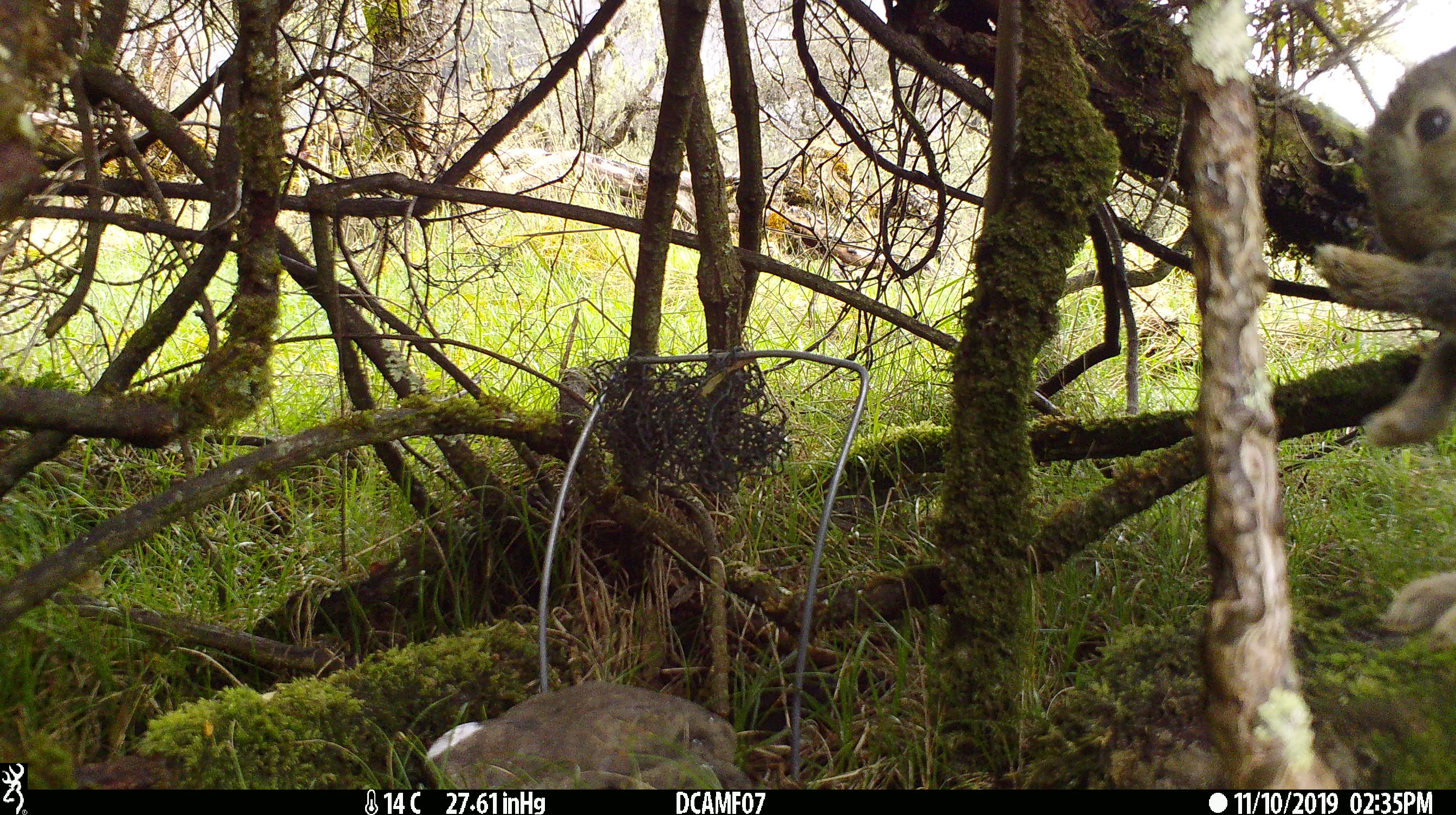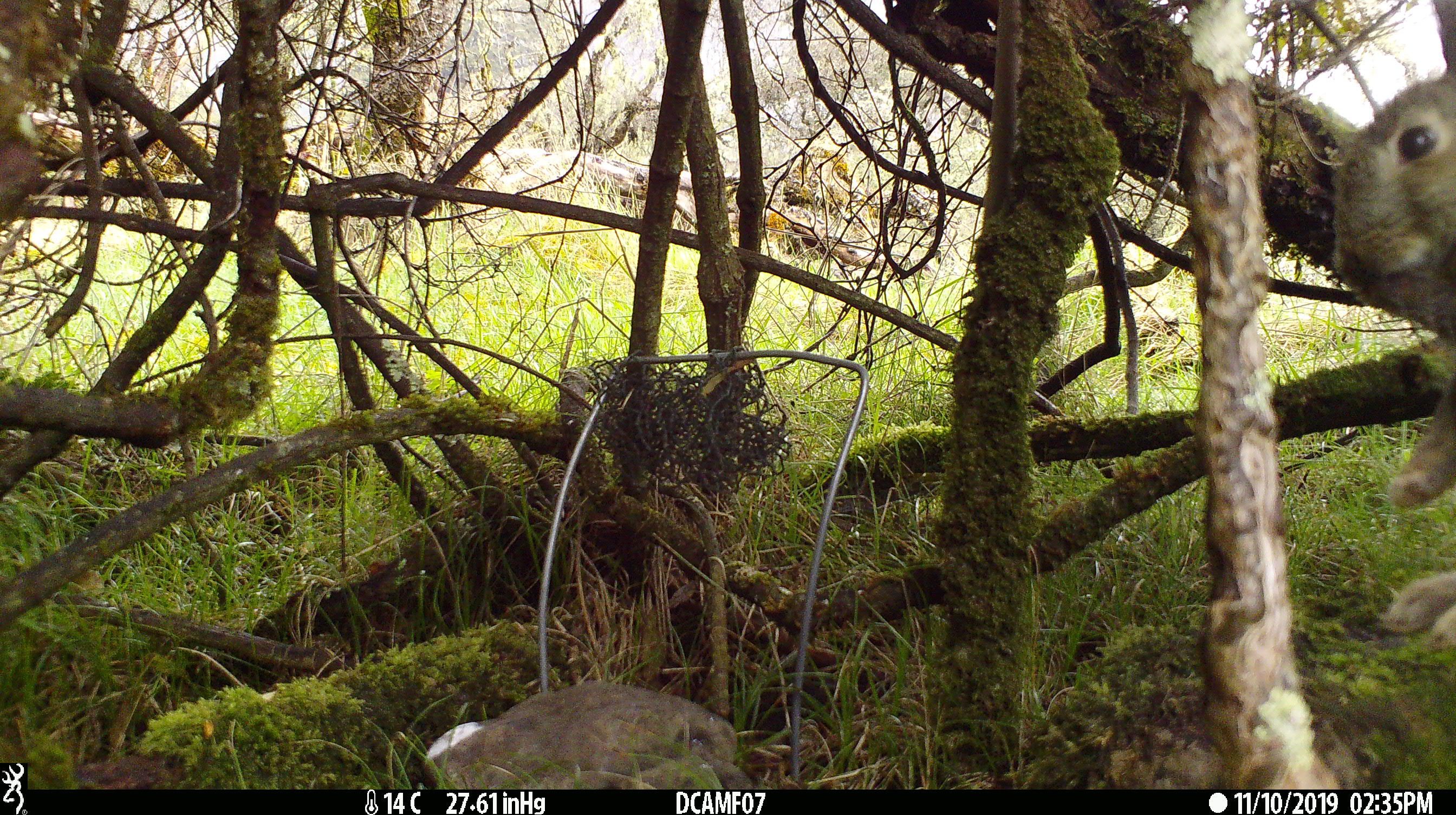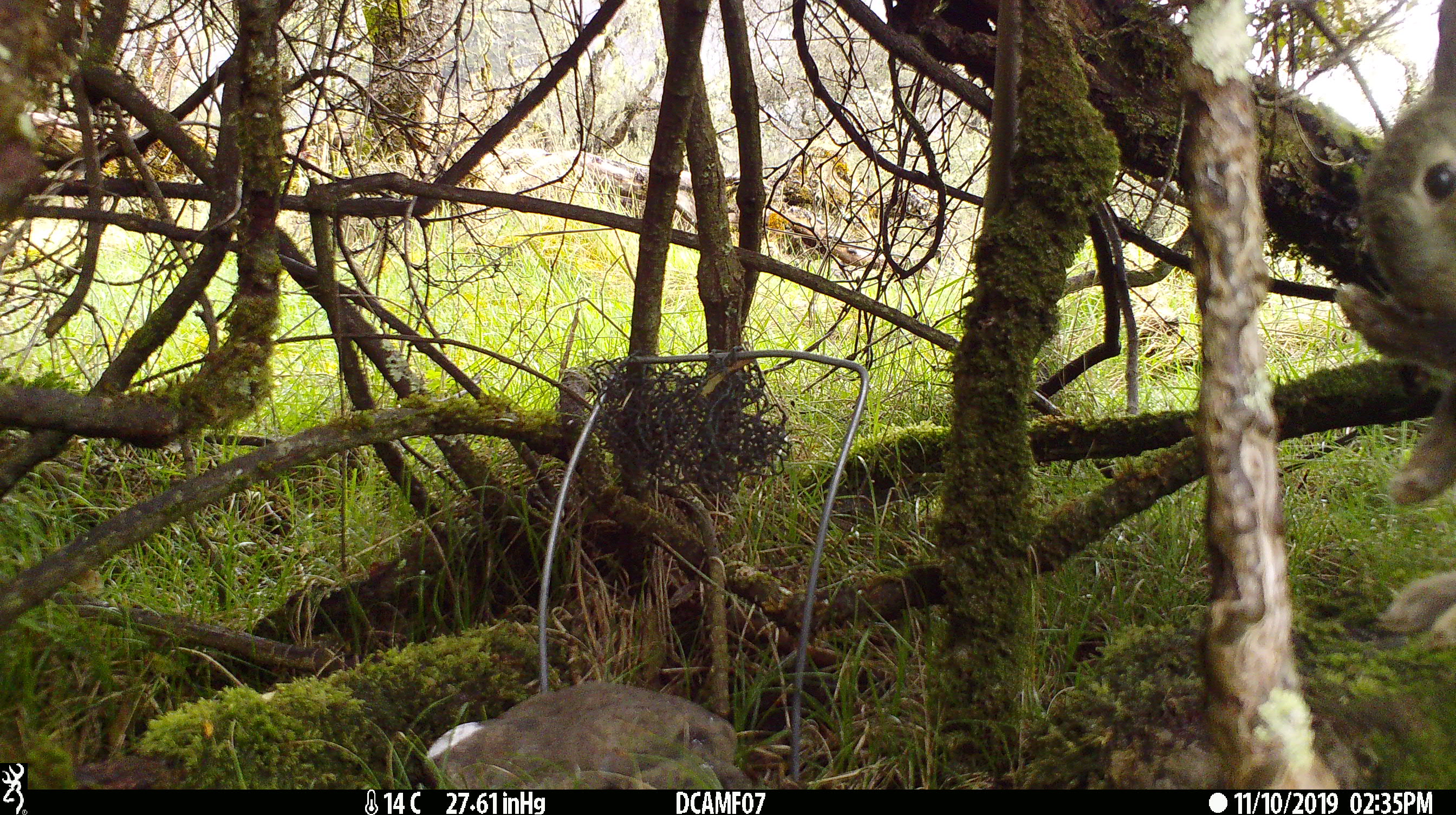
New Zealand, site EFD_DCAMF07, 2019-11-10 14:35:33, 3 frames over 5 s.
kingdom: Animalia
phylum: Chordata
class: Mammalia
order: Lagomorpha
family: Leporidae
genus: Oryctolagus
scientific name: Oryctolagus cuniculus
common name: european rabbit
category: rabbit